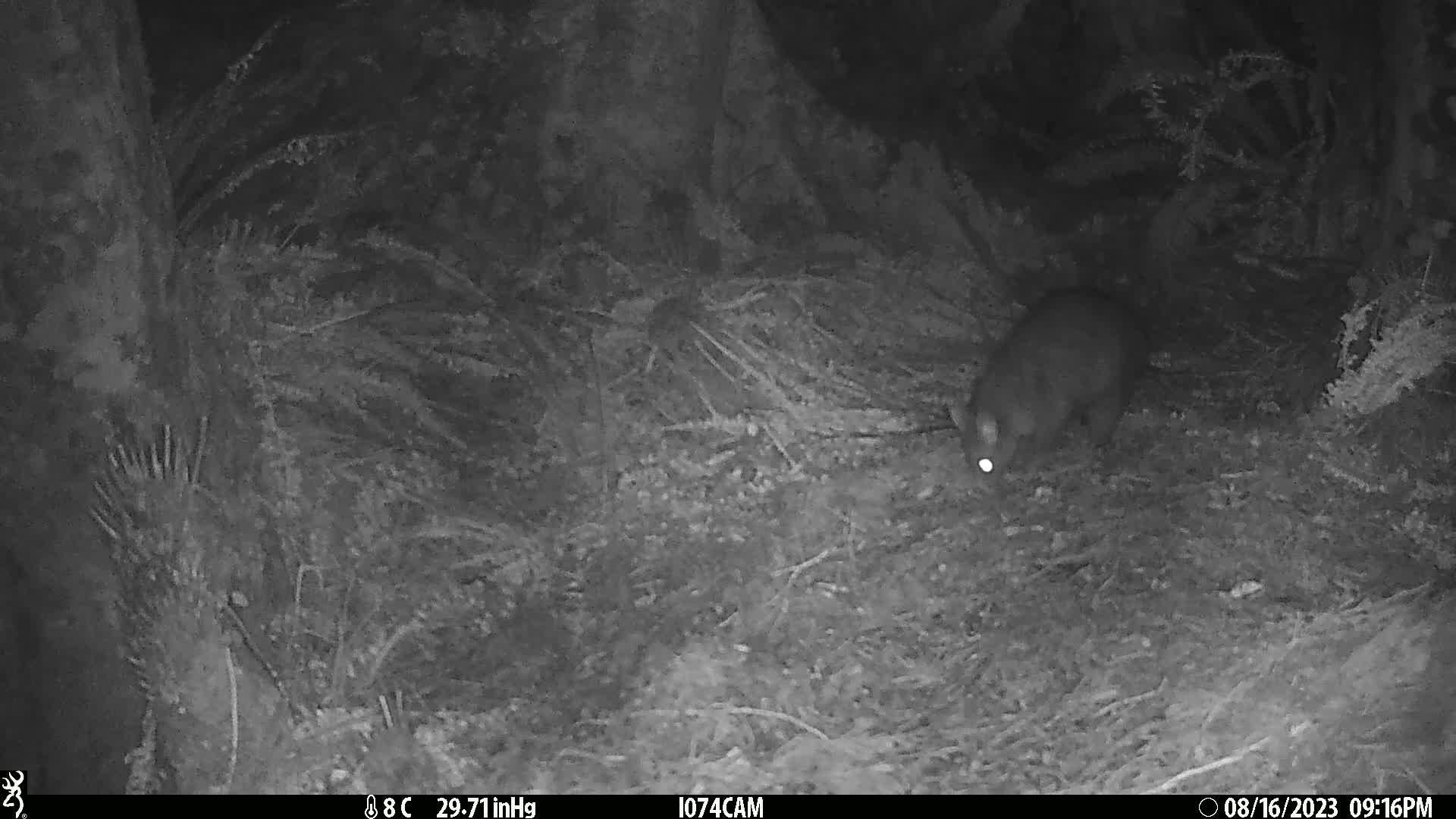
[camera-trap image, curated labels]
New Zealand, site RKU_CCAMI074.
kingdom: Animalia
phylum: Chordata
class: Mammalia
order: Diprotodontia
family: Phalangeridae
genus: Trichosurus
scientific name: Trichosurus vulpecula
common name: common brushtail possum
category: possum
Possum (common brushtail possum) (Trichosurus vulpecula).